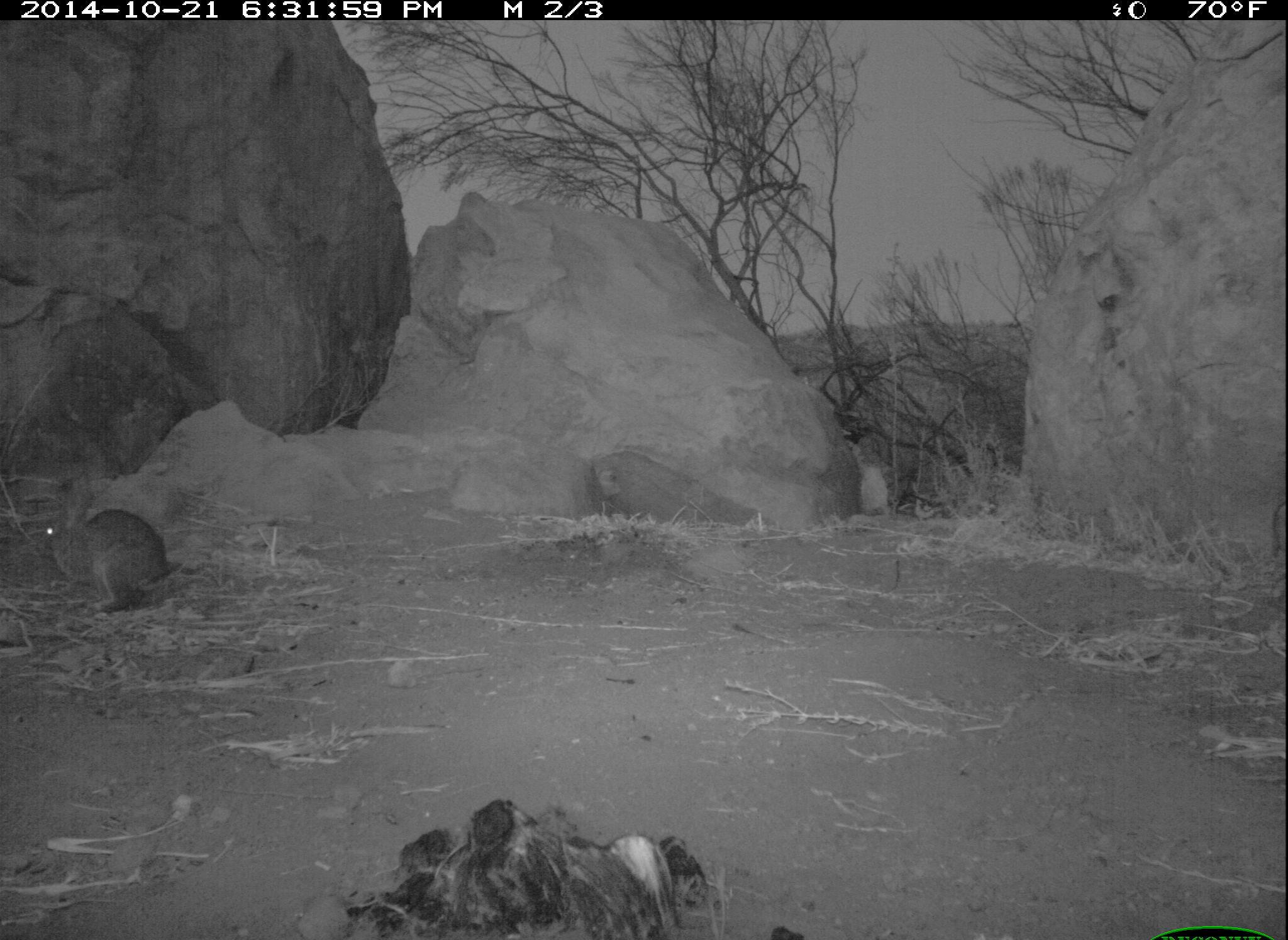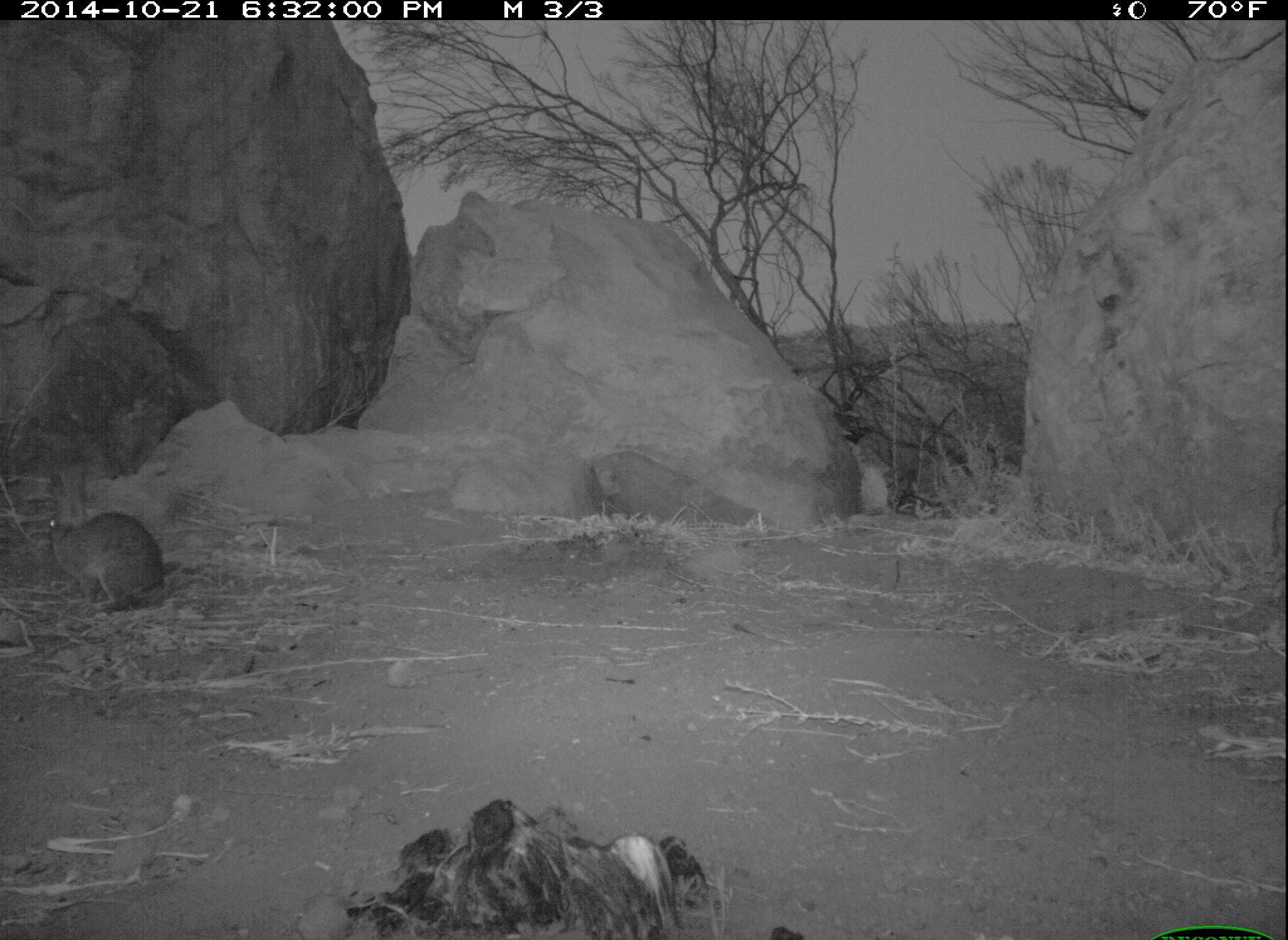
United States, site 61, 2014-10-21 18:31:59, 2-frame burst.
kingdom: Animalia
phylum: Chordata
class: Mammalia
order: Lagomorpha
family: Leporidae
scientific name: Leporidae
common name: rabbits and hares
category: rabbit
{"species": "rabbit (rabbits and hares) (Leporidae)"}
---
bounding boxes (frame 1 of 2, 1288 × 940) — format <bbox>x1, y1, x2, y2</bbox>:
rabbit: <bbox>29, 467, 189, 622</bbox>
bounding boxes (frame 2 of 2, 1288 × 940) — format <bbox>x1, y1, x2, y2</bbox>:
rabbit: <bbox>32, 457, 180, 623</bbox>